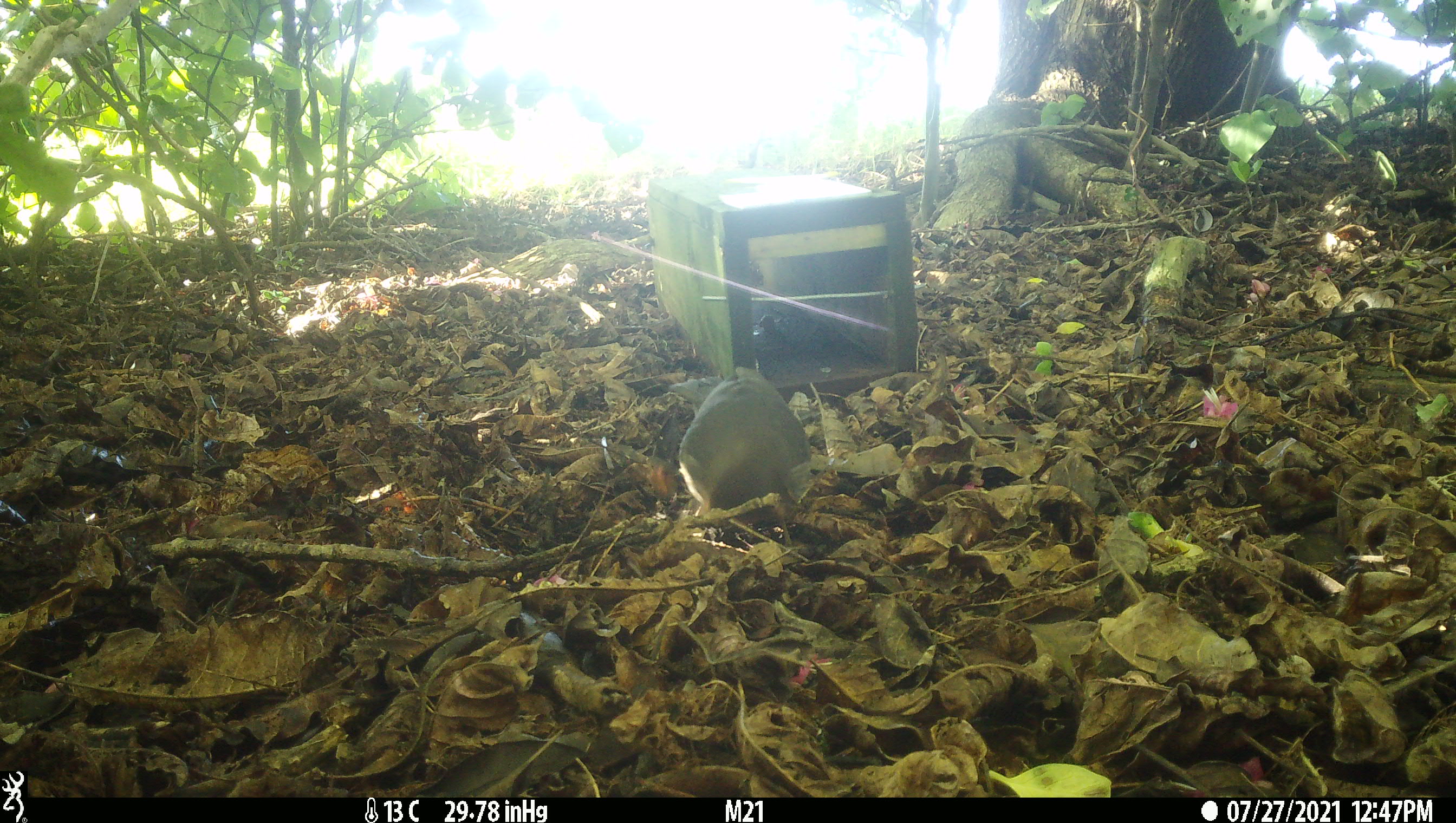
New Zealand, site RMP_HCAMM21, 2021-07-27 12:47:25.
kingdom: Animalia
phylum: Chordata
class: Aves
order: Passeriformes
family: Turdidae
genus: Turdus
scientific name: Turdus merula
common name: eurasian blackbird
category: blackbird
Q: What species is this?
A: Blackbird (eurasian blackbird) (Turdus merula).